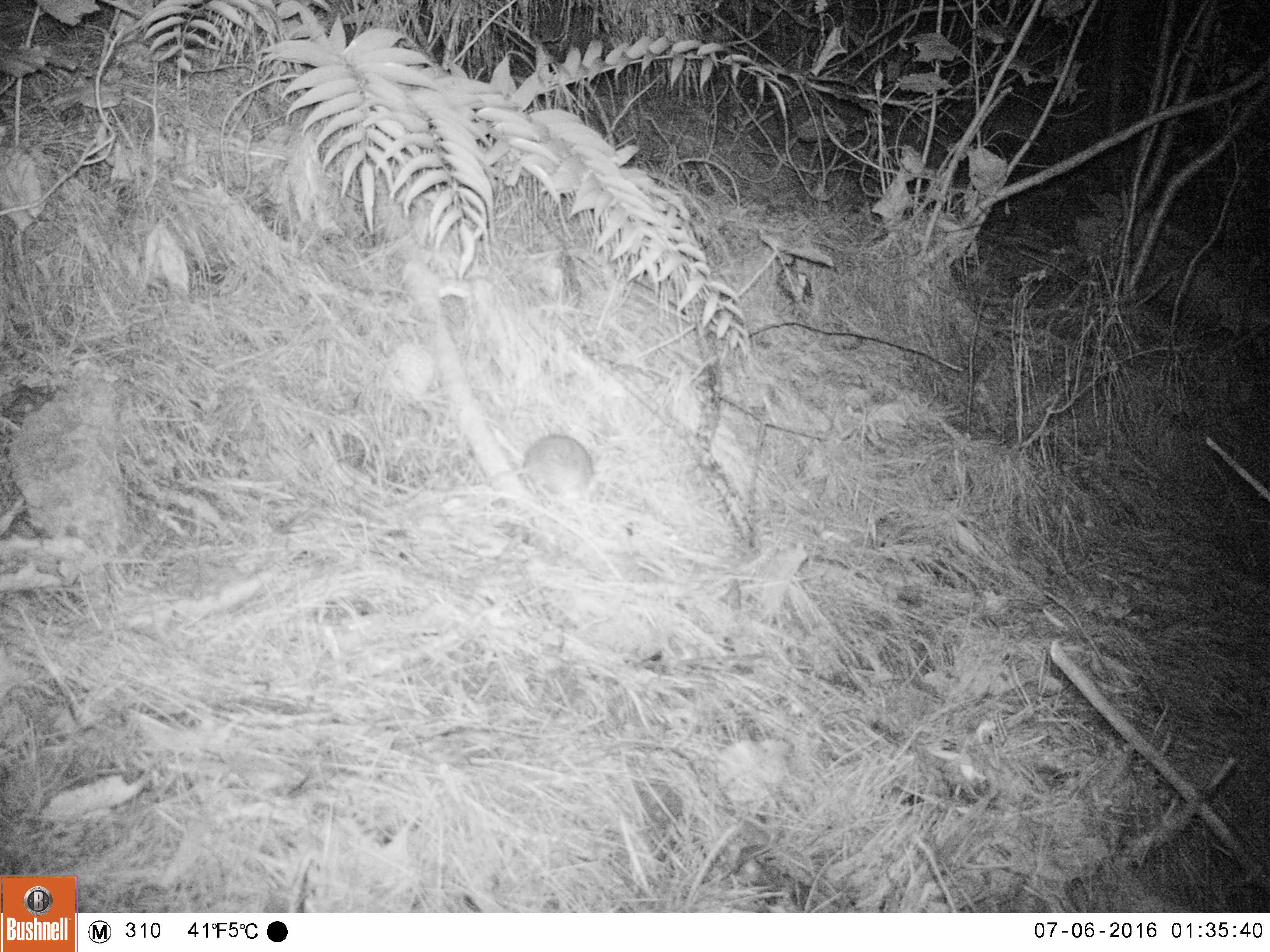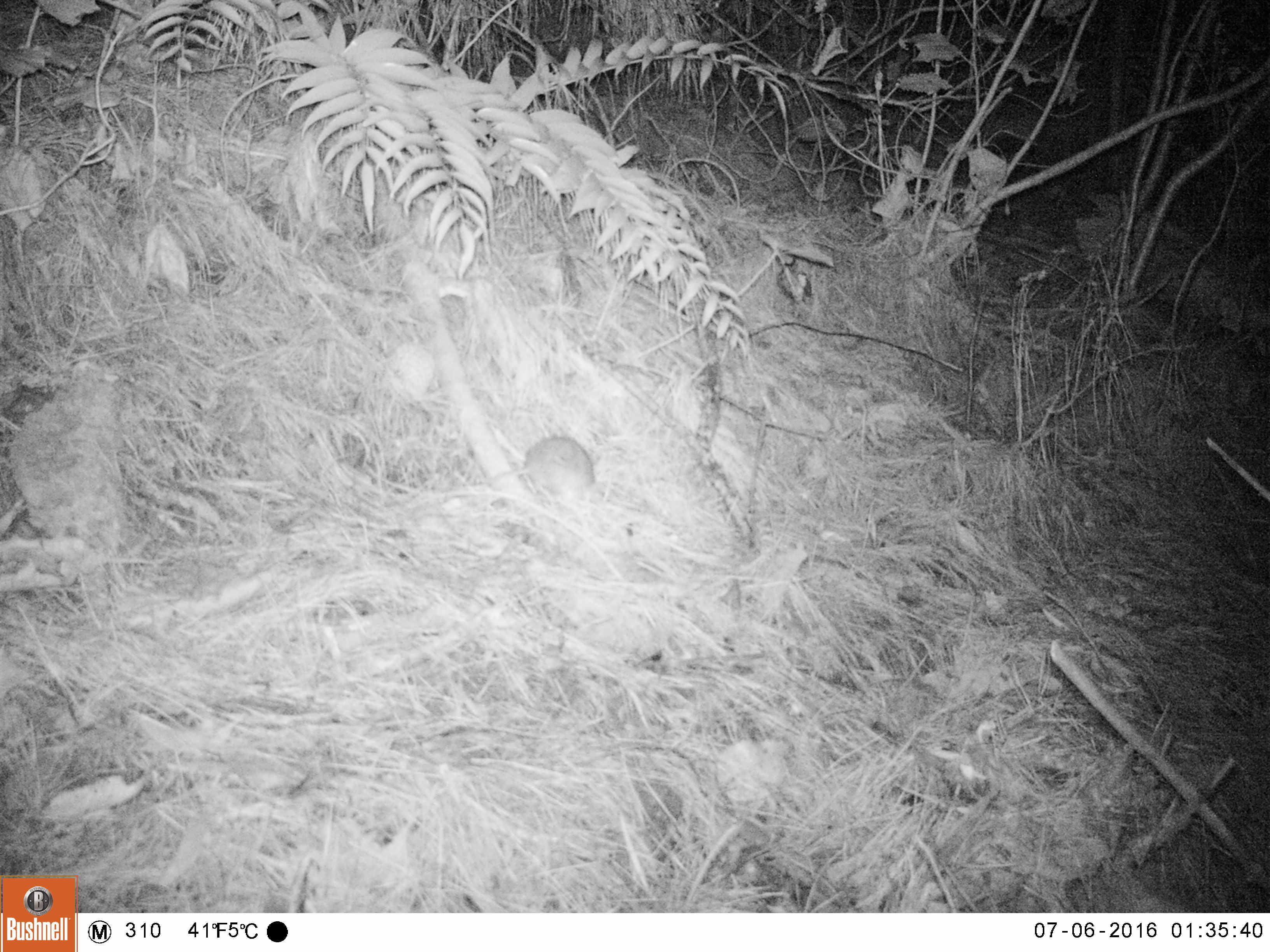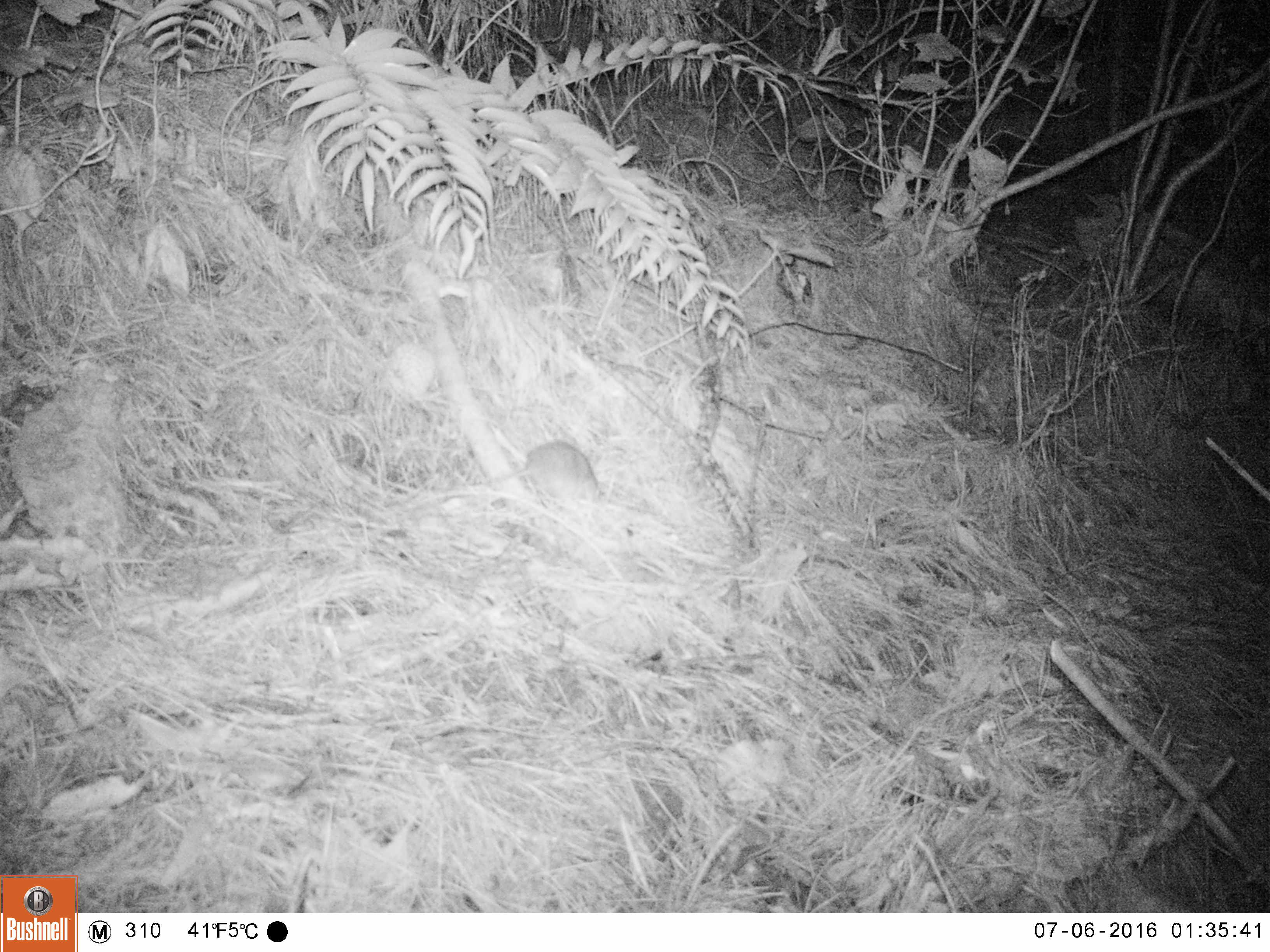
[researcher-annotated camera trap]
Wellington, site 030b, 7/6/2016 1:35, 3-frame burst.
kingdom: Animalia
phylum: Chordata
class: Mammalia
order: Rodentia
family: Muridae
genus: Rattus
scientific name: Rattus rattus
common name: ship rat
Ship rat (Rattus rattus).